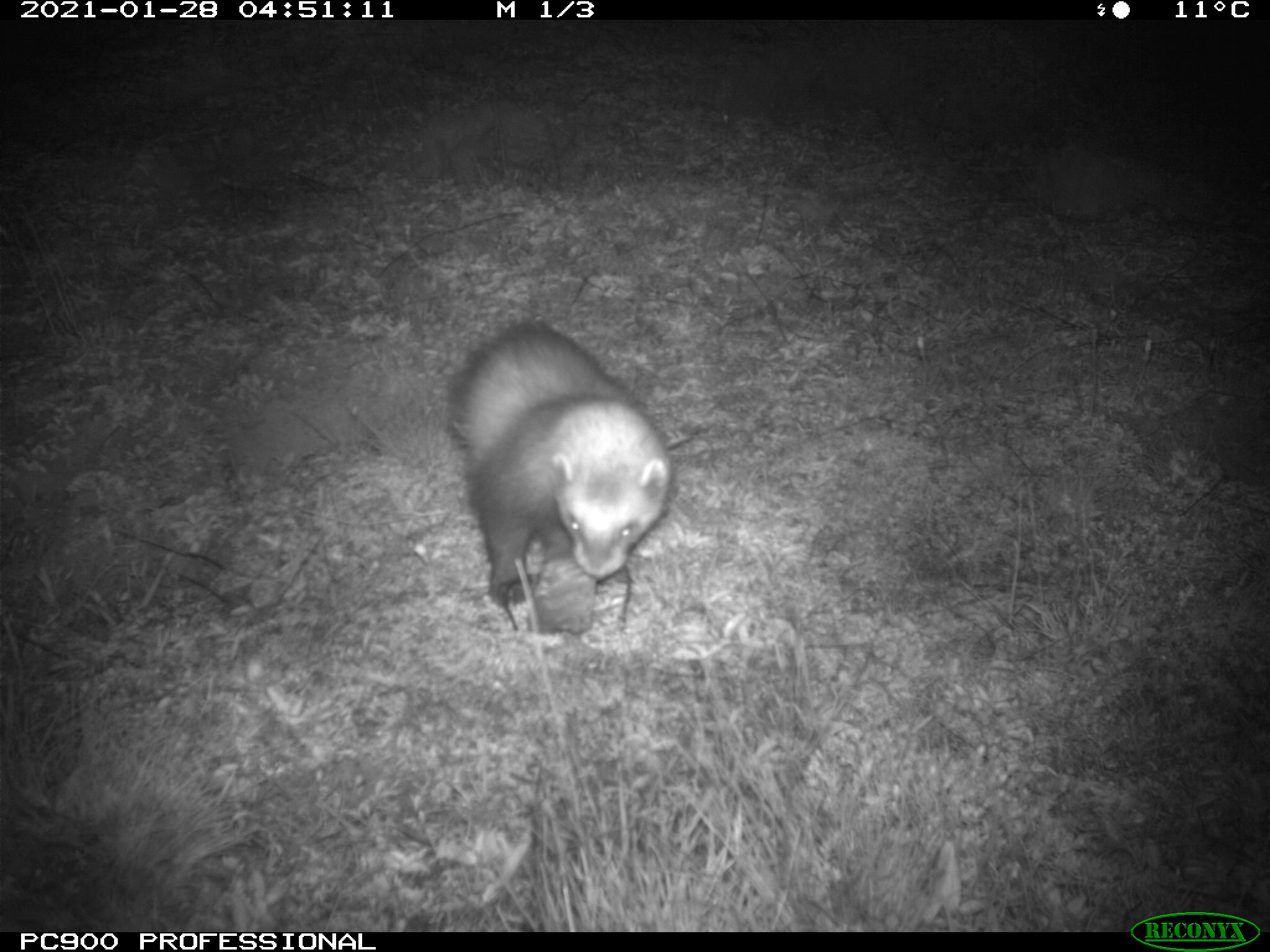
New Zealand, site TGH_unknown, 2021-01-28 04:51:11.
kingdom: Animalia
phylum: Chordata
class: Mammalia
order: Carnivora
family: Mustelidae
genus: Mustela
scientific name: Mustela furo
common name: ferret